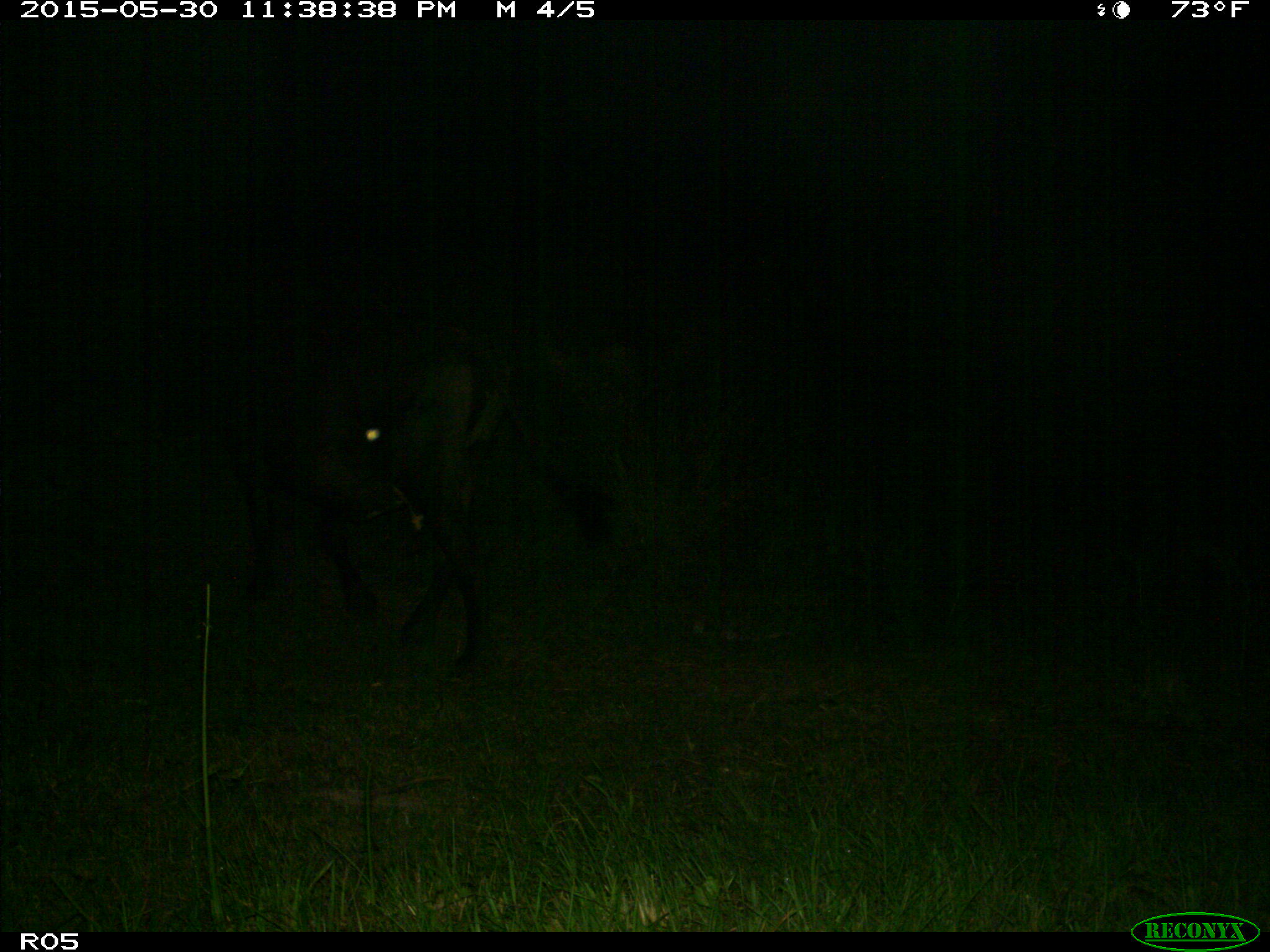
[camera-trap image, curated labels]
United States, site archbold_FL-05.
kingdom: Animalia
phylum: Chordata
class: Mammalia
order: Artiodactyla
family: Bovidae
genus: Bos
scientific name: Bos taurus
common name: domestic cow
Bos taurus (domestic cow).